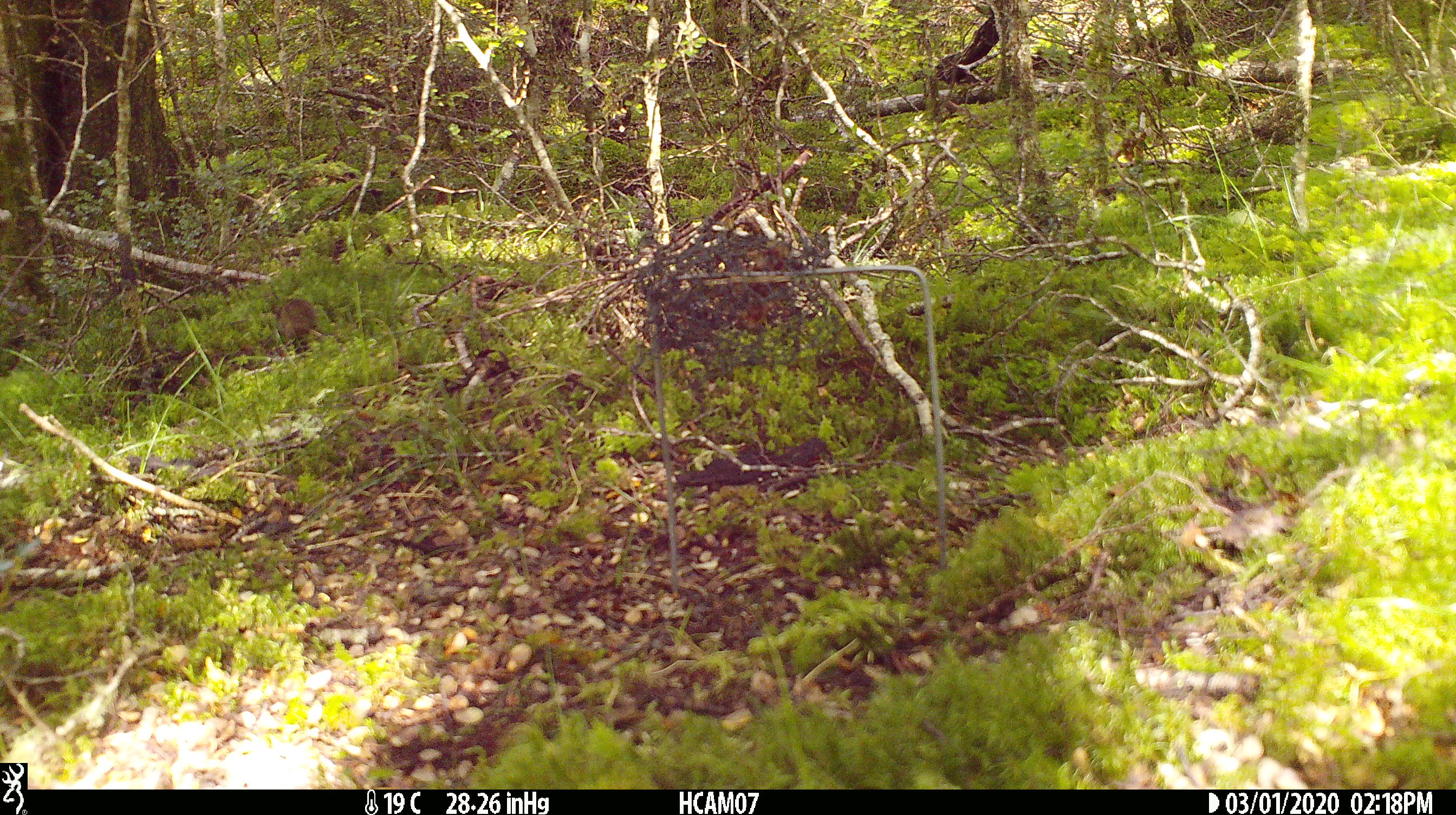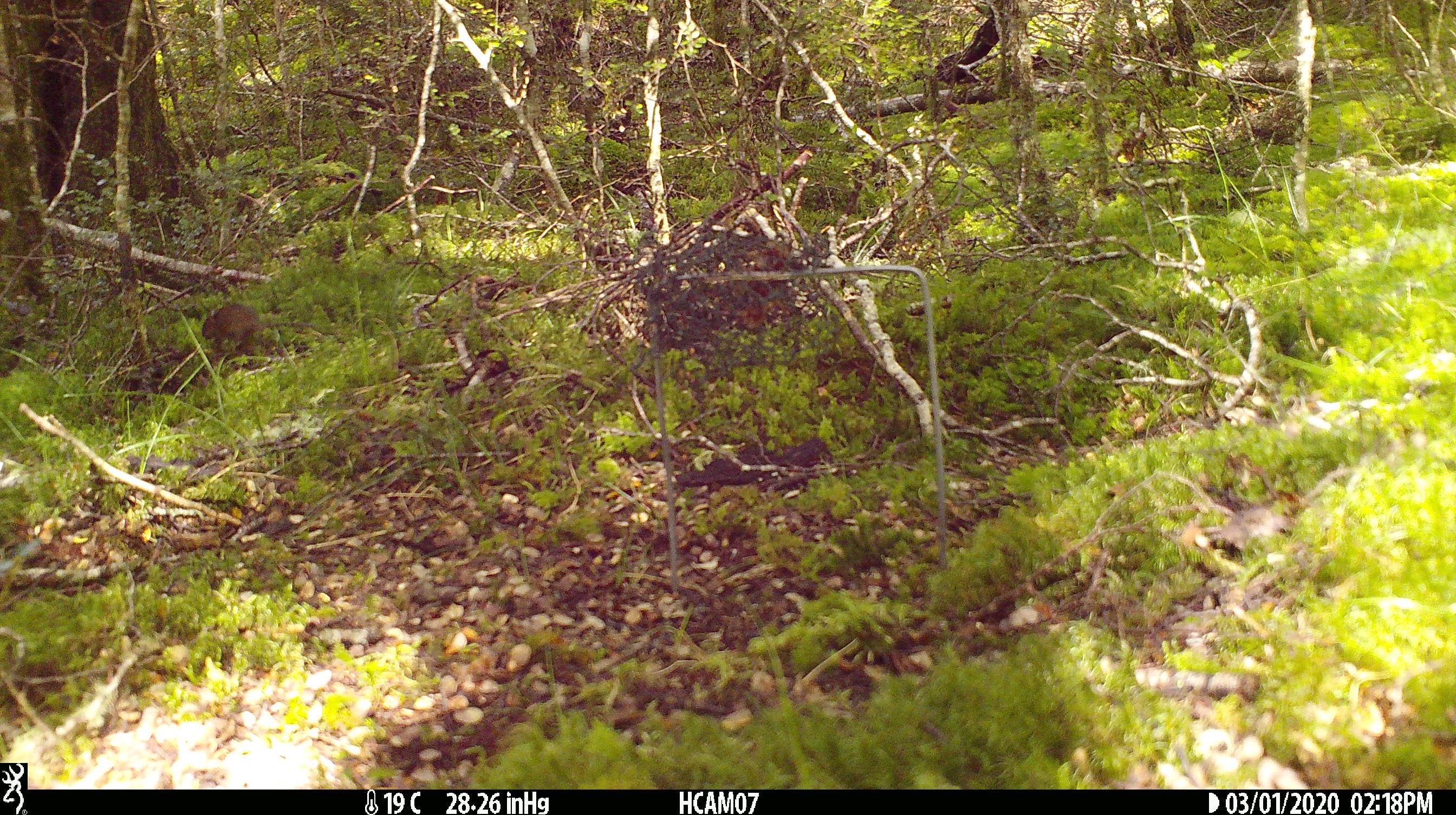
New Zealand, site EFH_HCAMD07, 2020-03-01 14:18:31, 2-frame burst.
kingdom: Animalia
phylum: Chordata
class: Mammalia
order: Rodentia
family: Muridae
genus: Mus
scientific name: Mus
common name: mouse